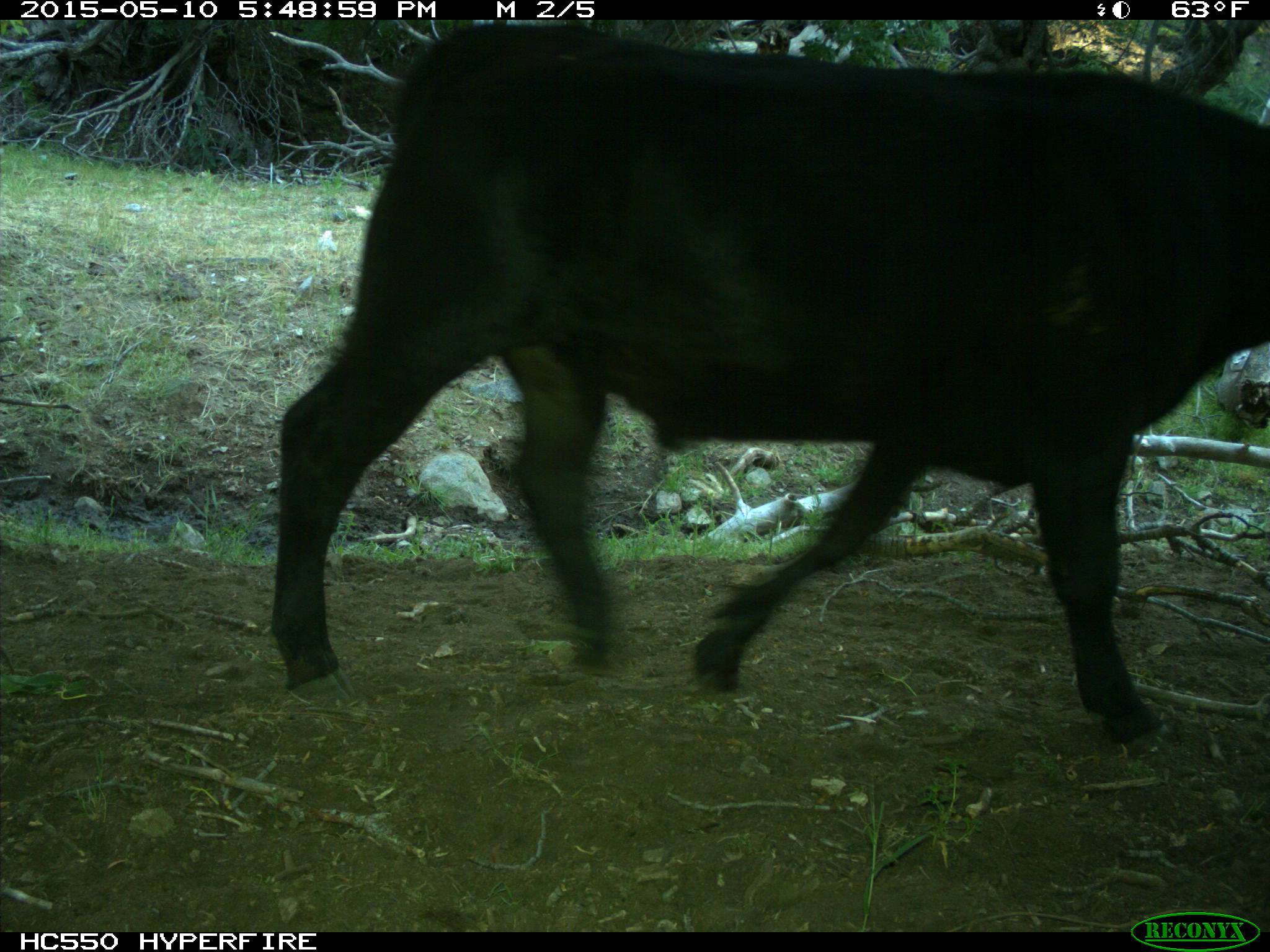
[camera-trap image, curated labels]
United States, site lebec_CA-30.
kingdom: Animalia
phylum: Chordata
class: Mammalia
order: Artiodactyla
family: Bovidae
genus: Bos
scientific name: Bos taurus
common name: domestic cow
Bos taurus (domestic cow).